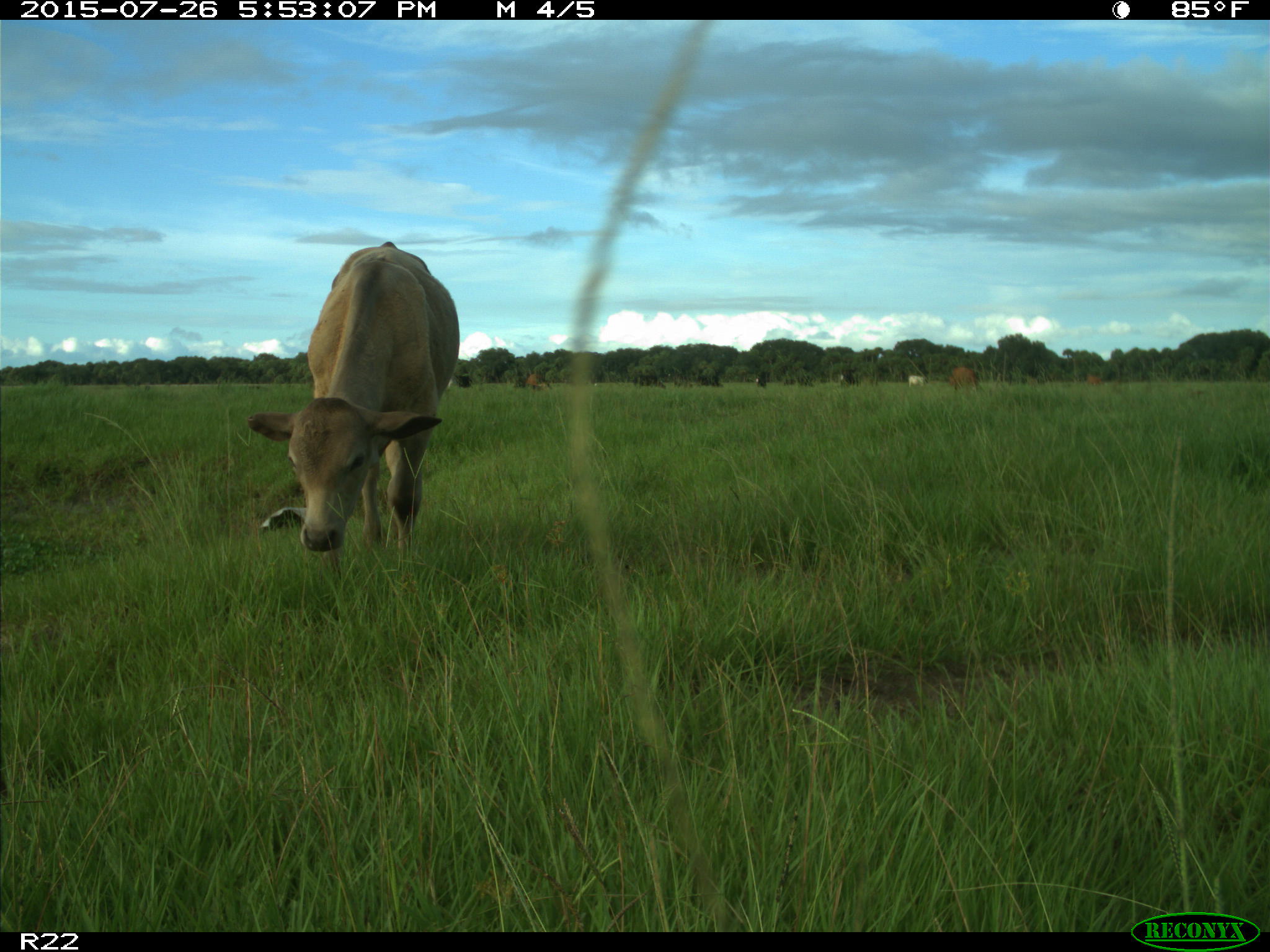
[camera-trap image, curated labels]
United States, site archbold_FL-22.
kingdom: Animalia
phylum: Chordata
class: Mammalia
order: Artiodactyla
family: Bovidae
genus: Bos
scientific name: Bos taurus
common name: domestic cow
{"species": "Bos taurus (domestic cow)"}